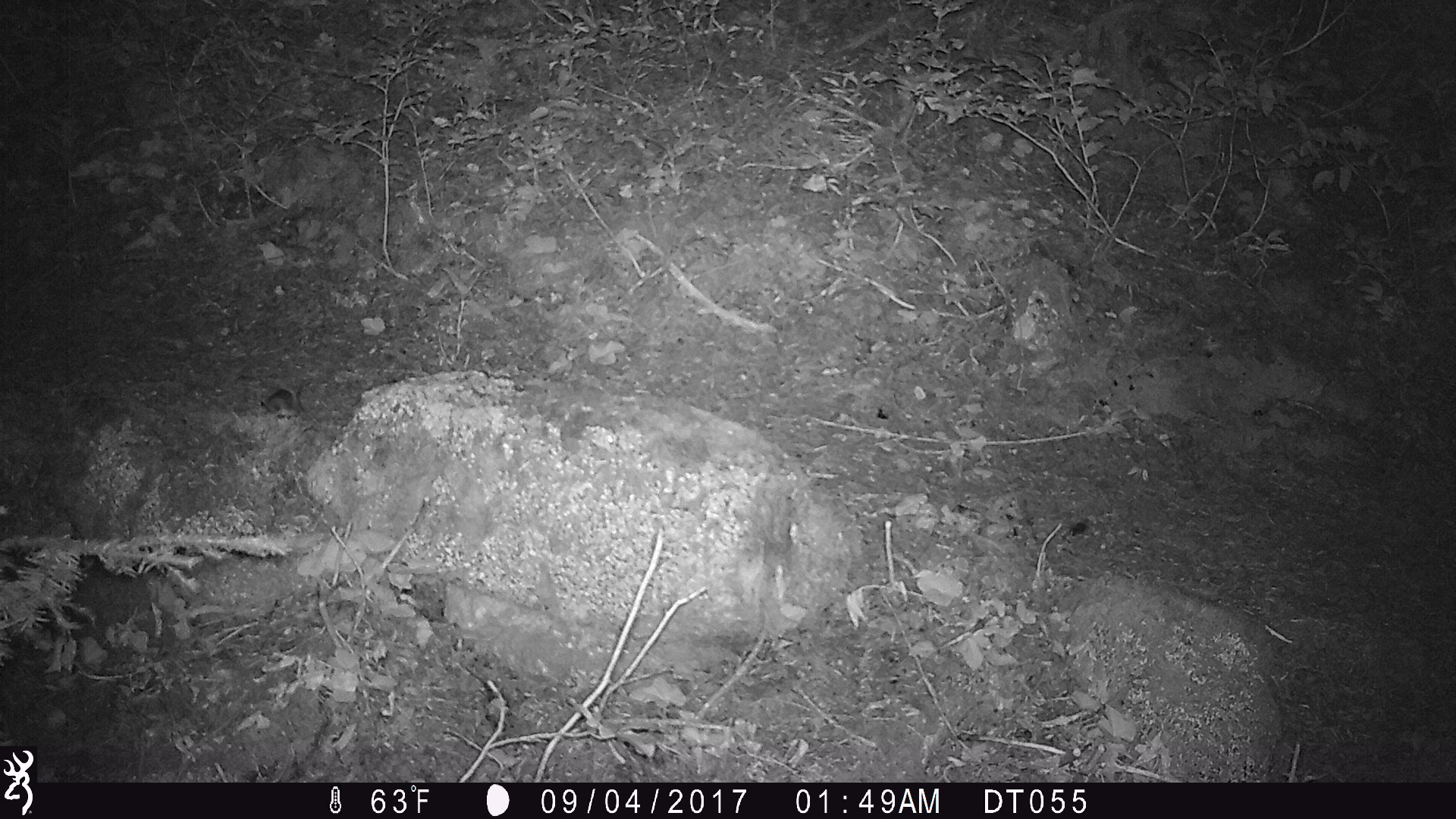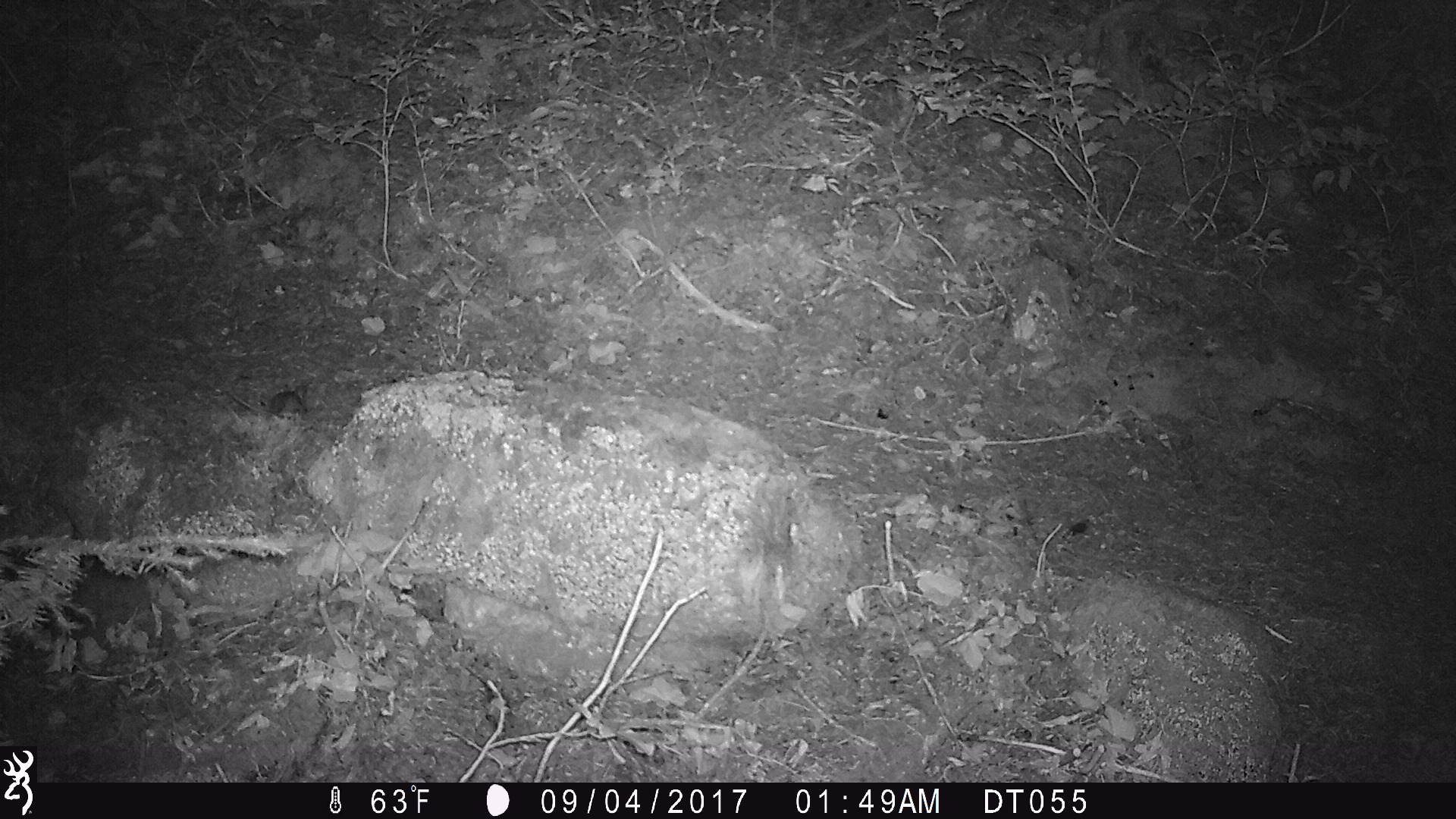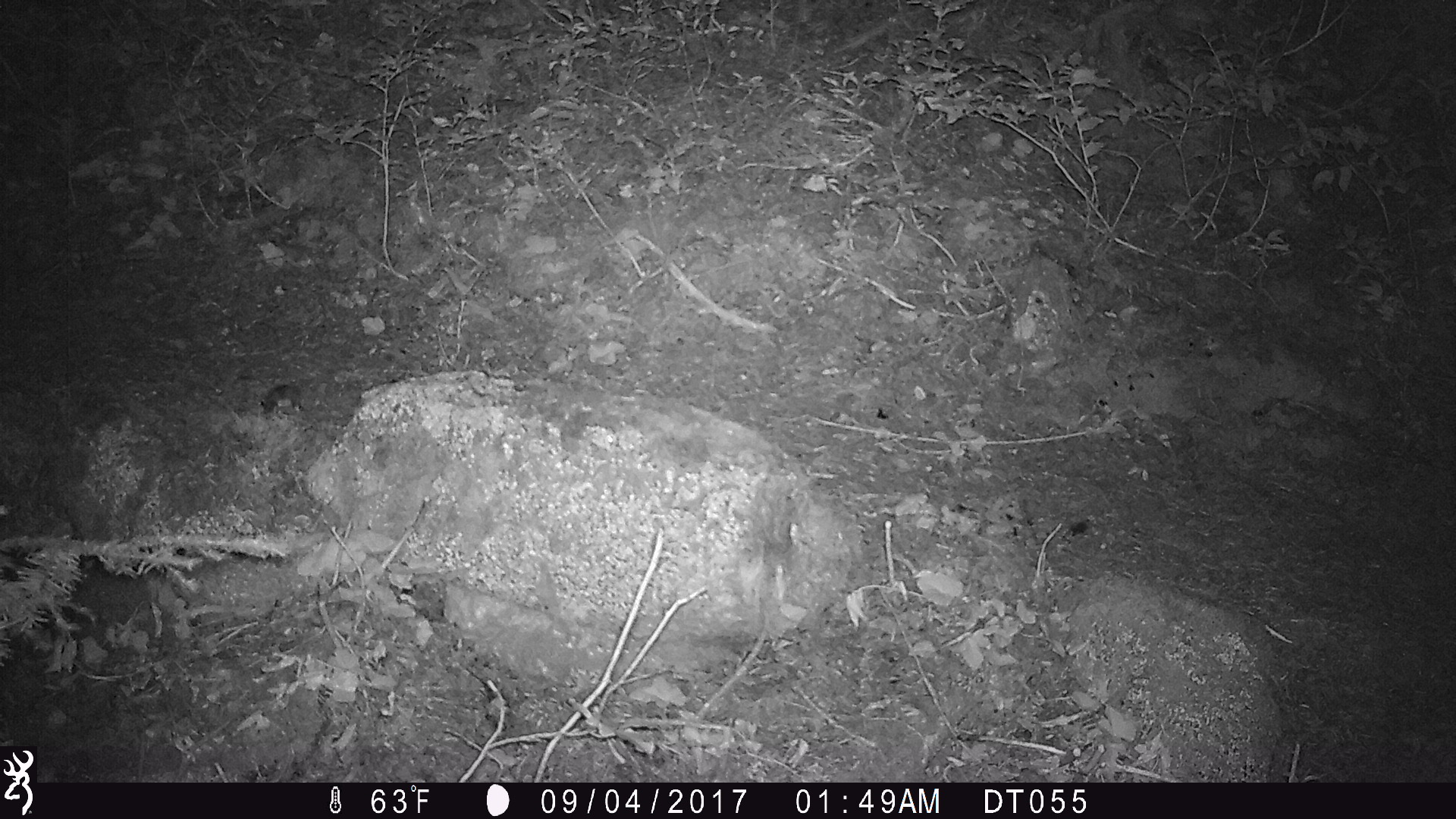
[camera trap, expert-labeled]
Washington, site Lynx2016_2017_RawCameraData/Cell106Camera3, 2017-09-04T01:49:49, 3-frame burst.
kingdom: Animalia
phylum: Chordata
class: Mammalia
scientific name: Mammalia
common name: small mammal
Small mammal (Mammalia). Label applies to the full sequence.